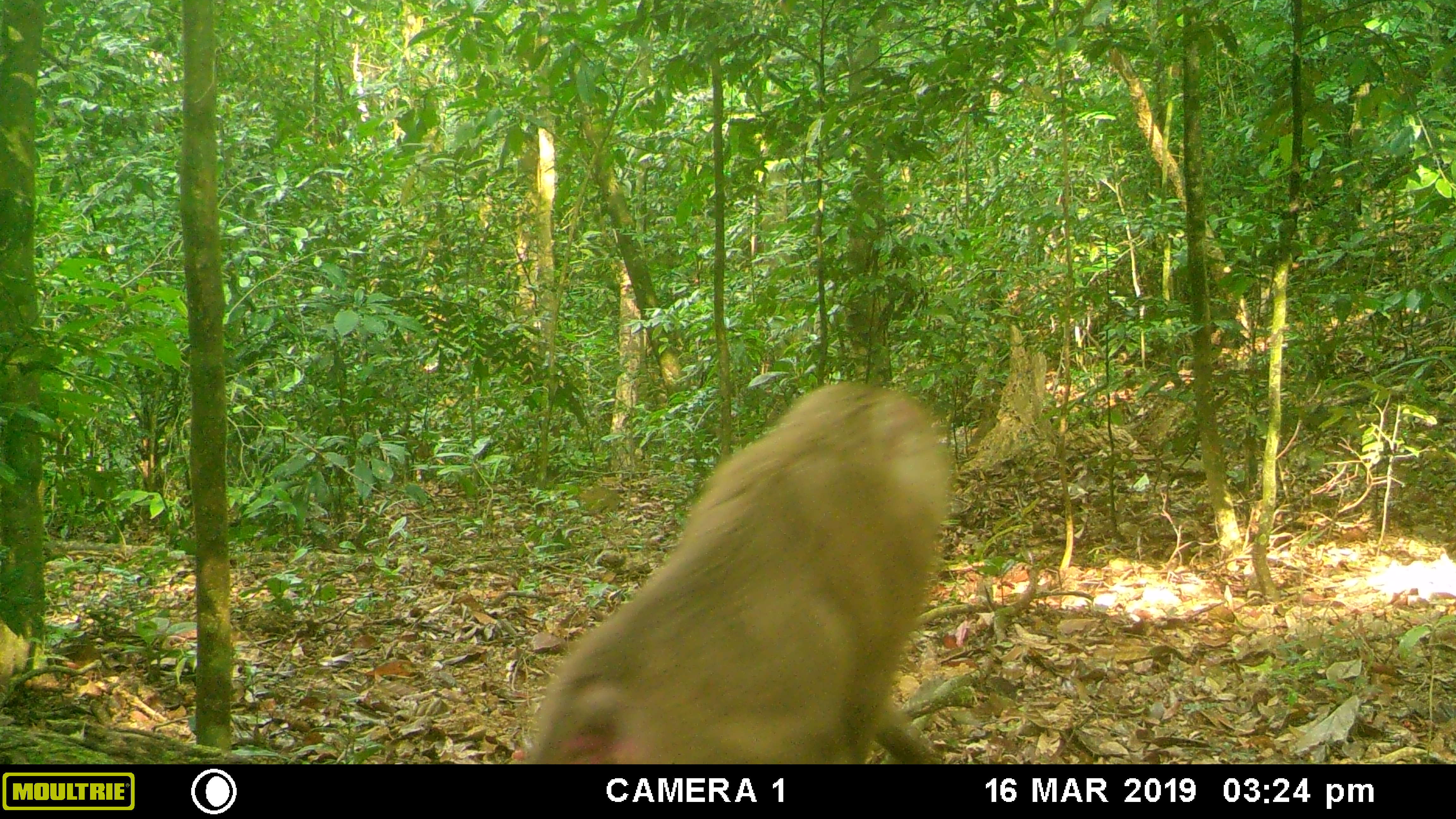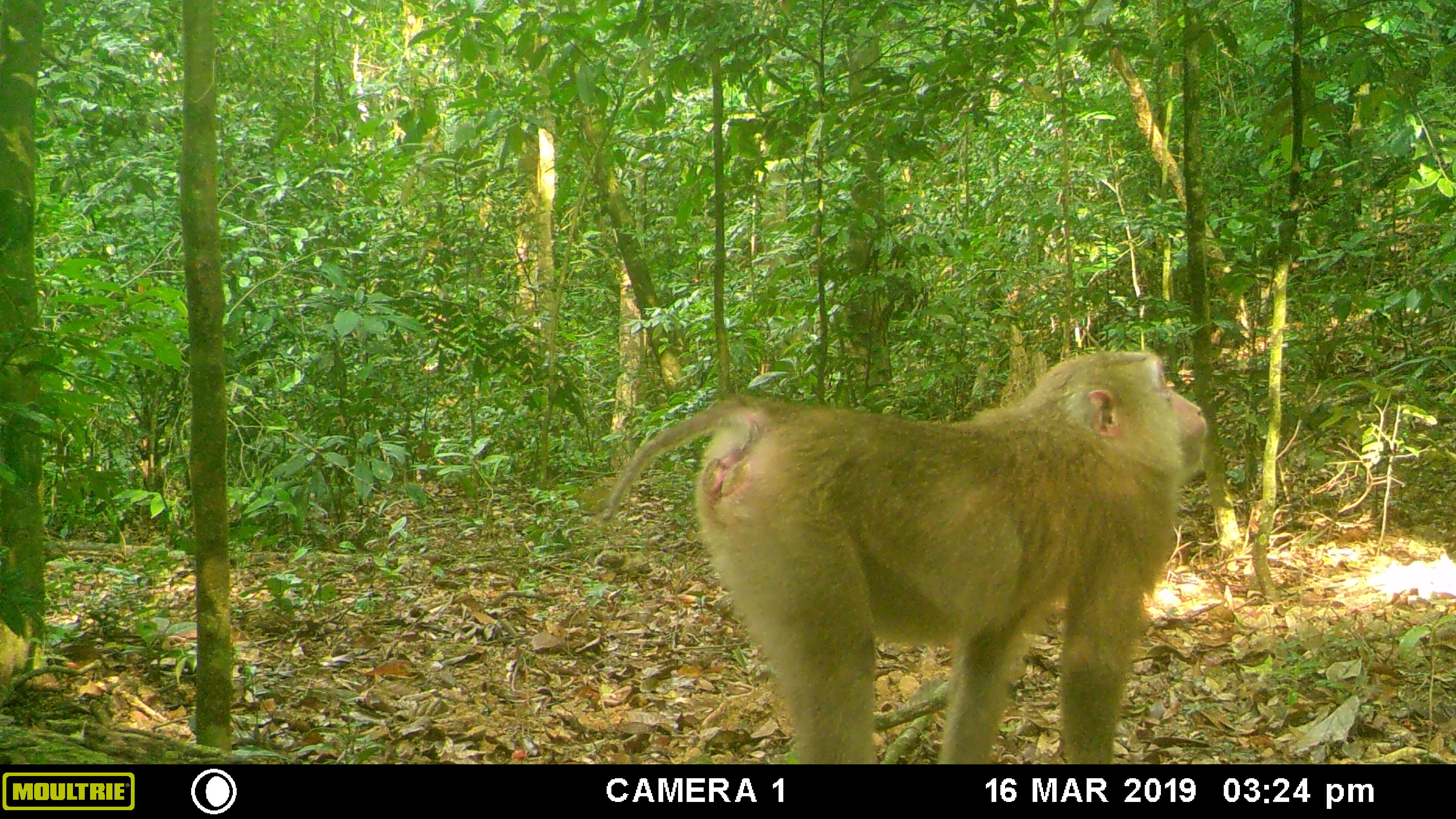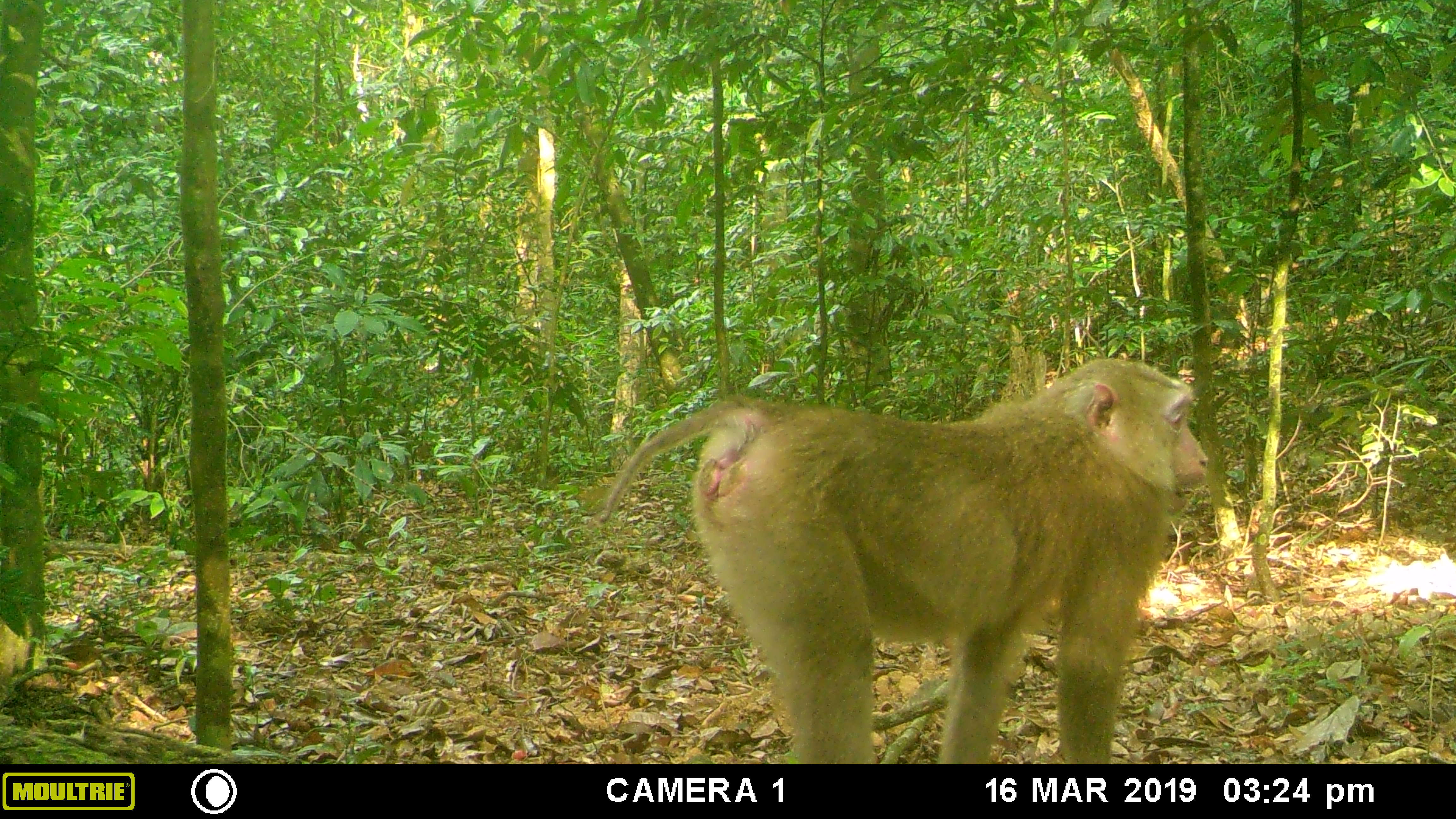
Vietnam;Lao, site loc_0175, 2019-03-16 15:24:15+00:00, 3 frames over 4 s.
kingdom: Animalia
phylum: Chordata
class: Mammalia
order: Primates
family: Cercopithecidae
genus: Macaca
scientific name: Macaca nemestrina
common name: pig-tailed macaque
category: pig tailed macaque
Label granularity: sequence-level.